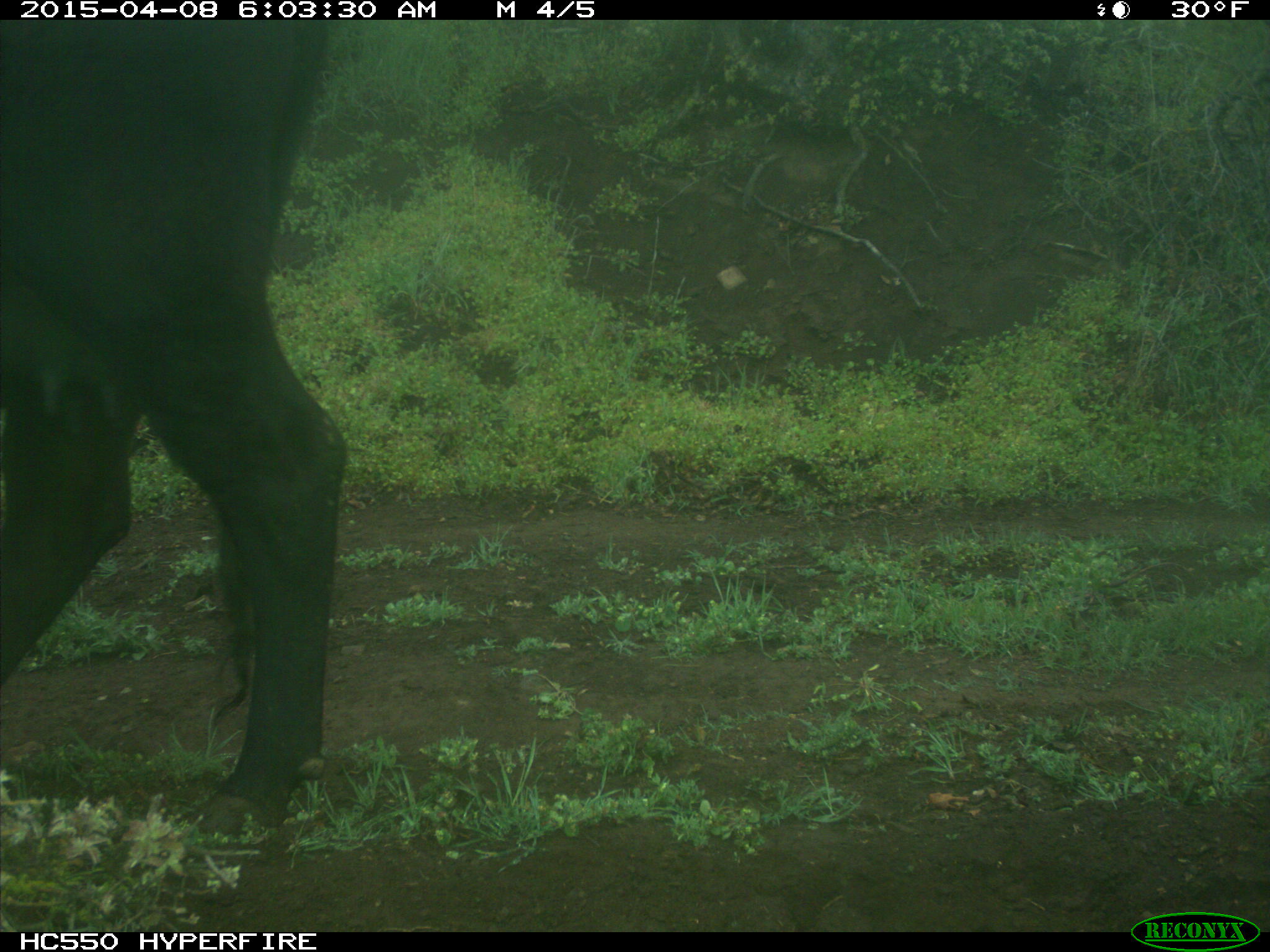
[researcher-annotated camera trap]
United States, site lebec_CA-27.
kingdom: Animalia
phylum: Chordata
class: Mammalia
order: Artiodactyla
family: Bovidae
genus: Bos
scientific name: Bos taurus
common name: domestic cow